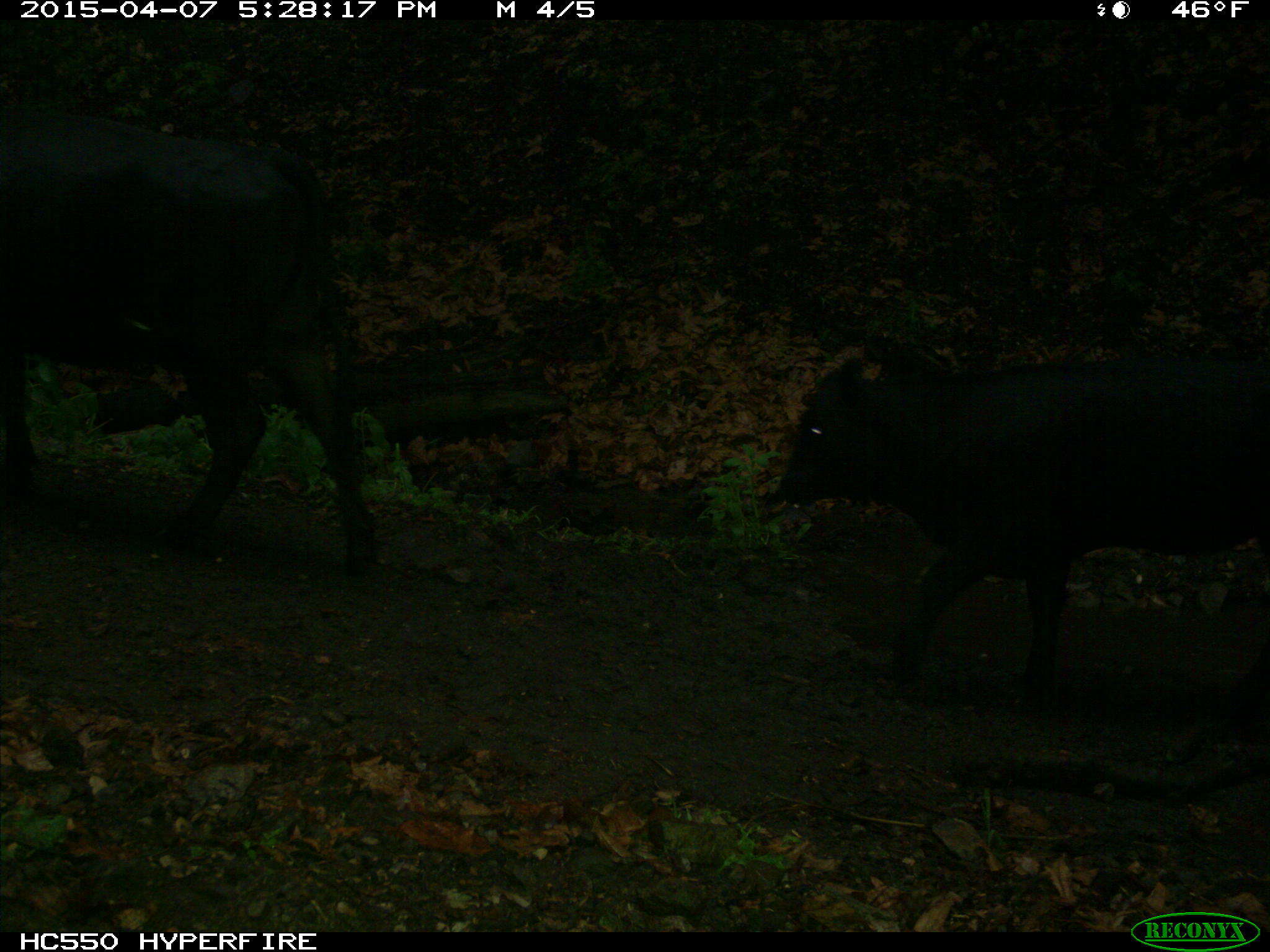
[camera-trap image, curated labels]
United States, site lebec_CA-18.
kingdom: Animalia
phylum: Chordata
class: Mammalia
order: Artiodactyla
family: Bovidae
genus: Bos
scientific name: Bos taurus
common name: domestic cow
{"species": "Bos taurus (domestic cow)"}